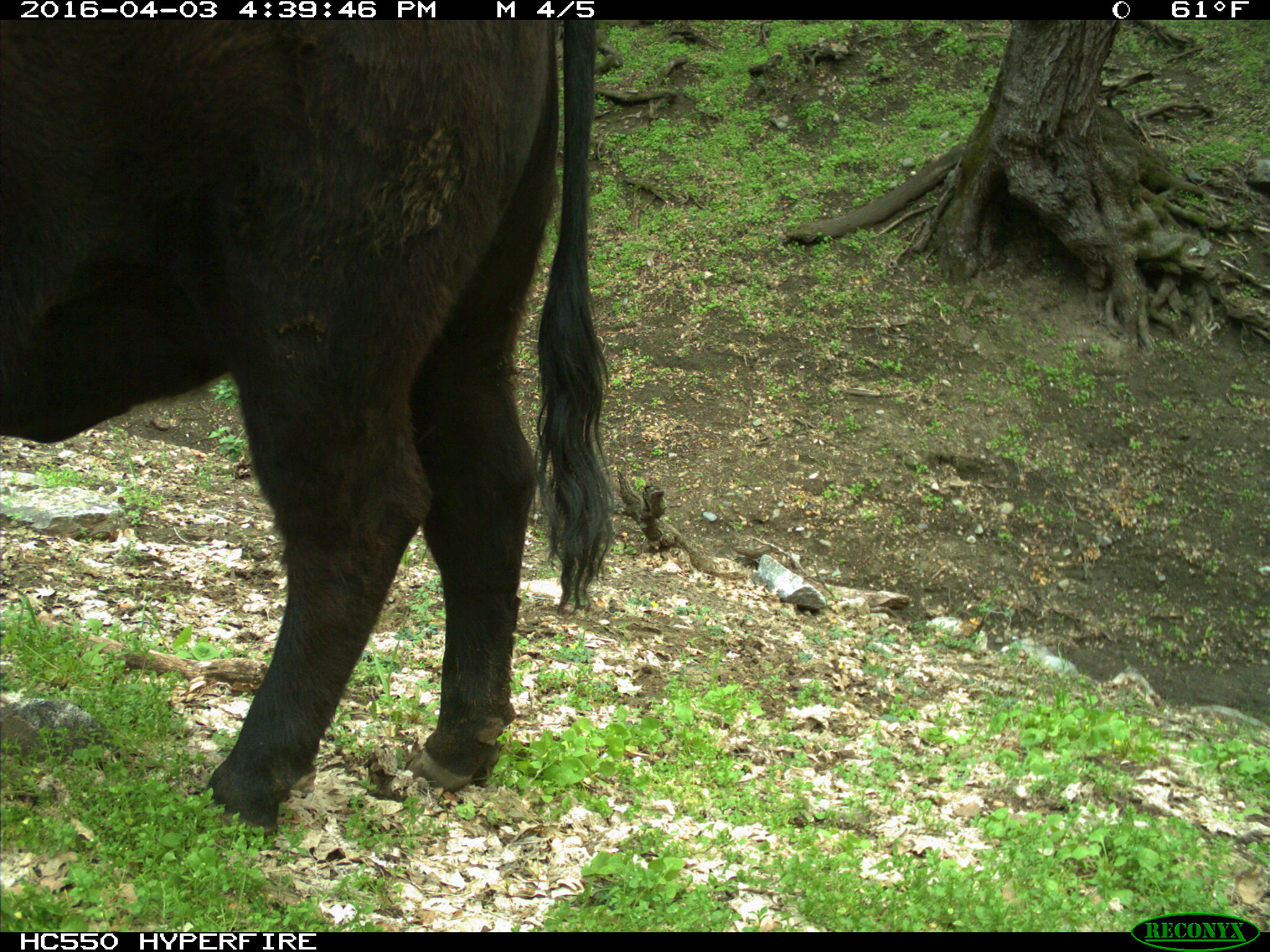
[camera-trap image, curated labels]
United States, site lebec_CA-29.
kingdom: Animalia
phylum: Chordata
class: Mammalia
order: Artiodactyla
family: Bovidae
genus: Bos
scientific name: Bos taurus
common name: domestic cow